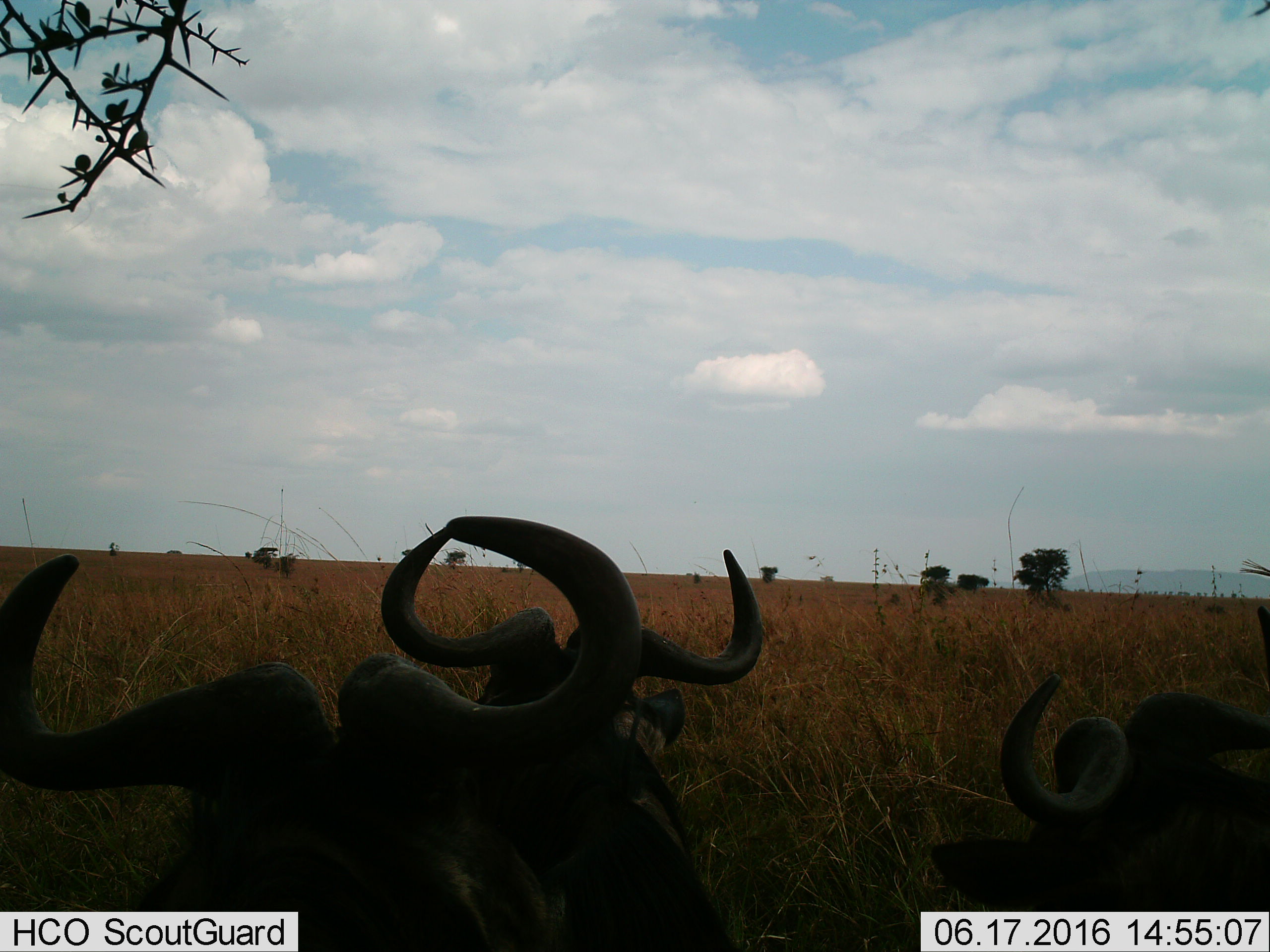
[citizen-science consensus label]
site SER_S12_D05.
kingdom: Animalia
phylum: Chordata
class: Mammalia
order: Artiodactyla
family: Bovidae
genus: Connochaetes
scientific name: Connochaetes taurinus taurinus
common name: blue wildebeest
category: wildebeestblue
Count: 3.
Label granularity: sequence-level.